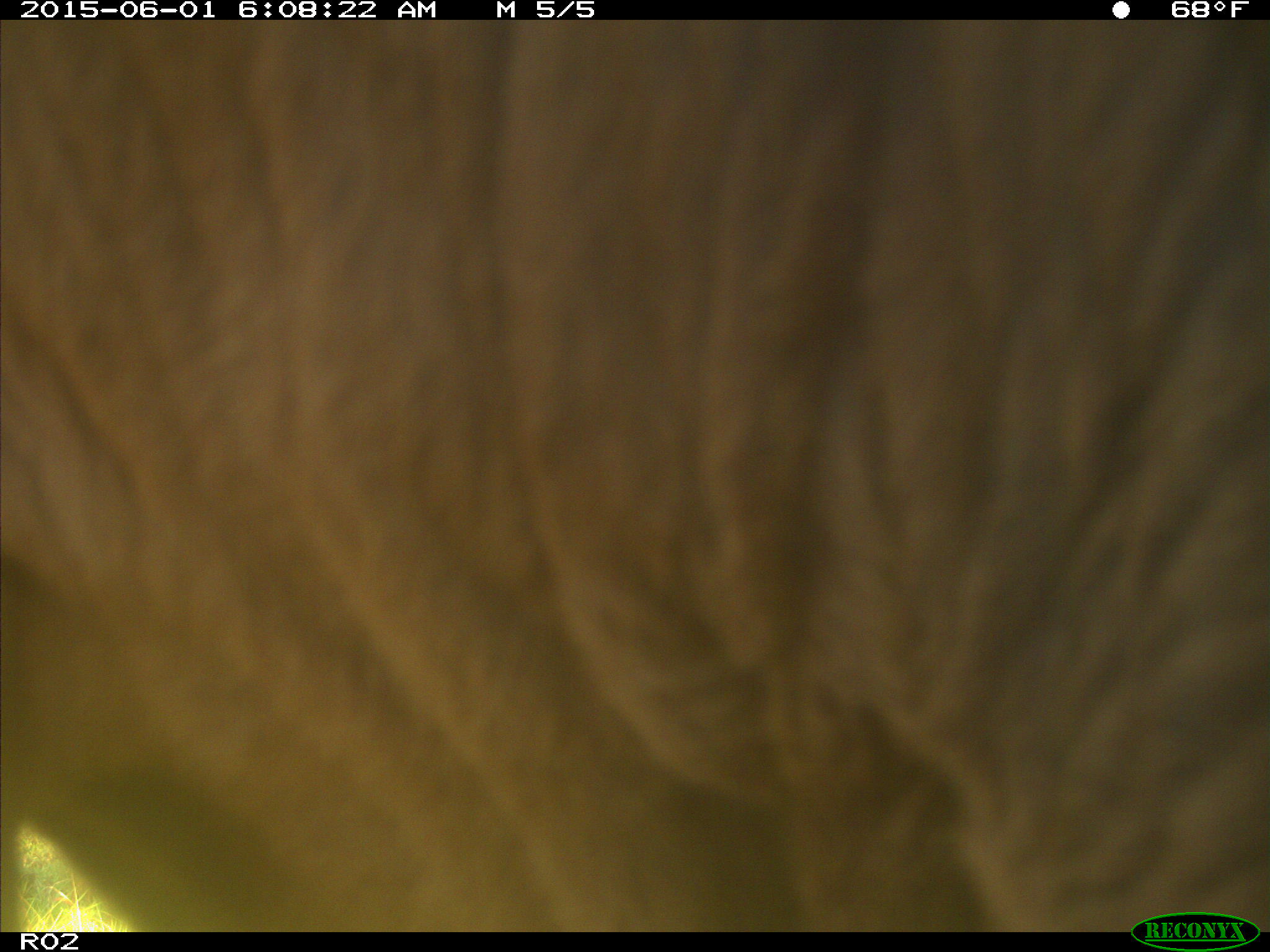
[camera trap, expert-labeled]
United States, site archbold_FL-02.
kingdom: Animalia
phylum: Chordata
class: Mammalia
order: Artiodactyla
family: Bovidae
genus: Bos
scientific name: Bos taurus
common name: domestic cow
Bos taurus (domestic cow).